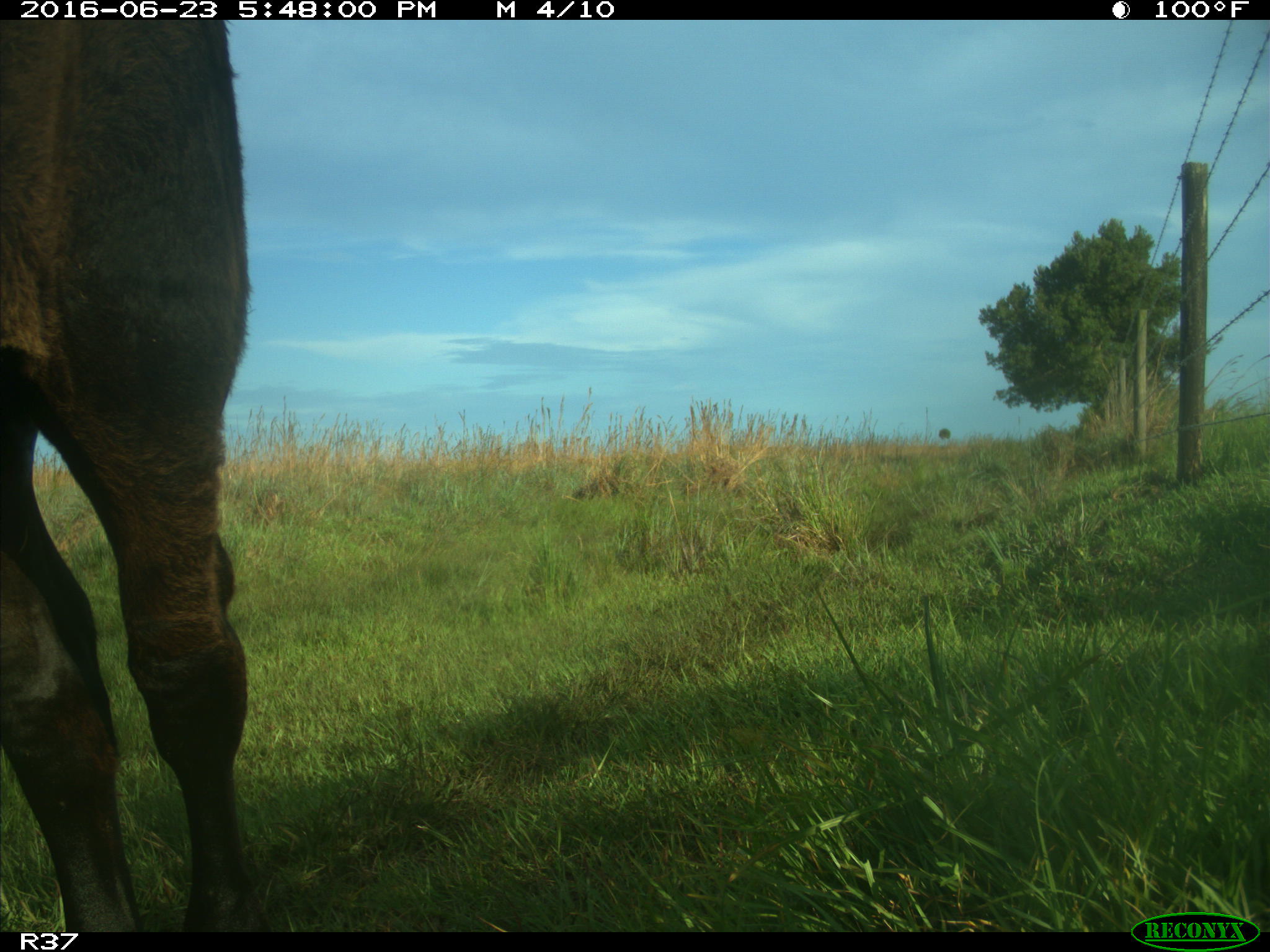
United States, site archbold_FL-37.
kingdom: Animalia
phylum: Chordata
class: Mammalia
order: Artiodactyla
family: Bovidae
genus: Bos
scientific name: Bos taurus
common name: domestic cow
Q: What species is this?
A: Bos taurus (domestic cow).